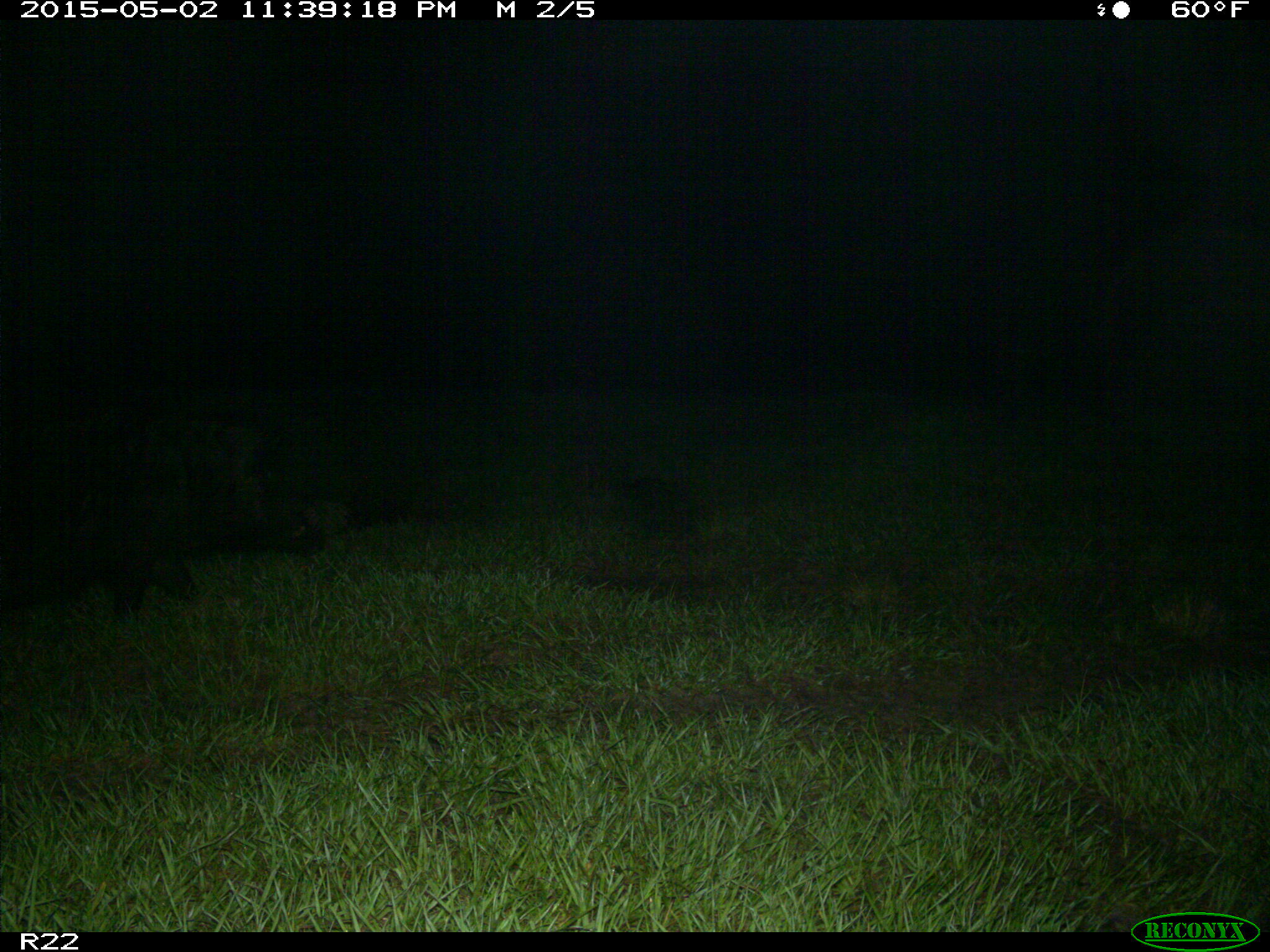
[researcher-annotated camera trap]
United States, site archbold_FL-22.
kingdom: Animalia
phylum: Chordata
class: Mammalia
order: Artiodactyla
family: Suidae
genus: Sus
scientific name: Sus scrofa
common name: wild boar